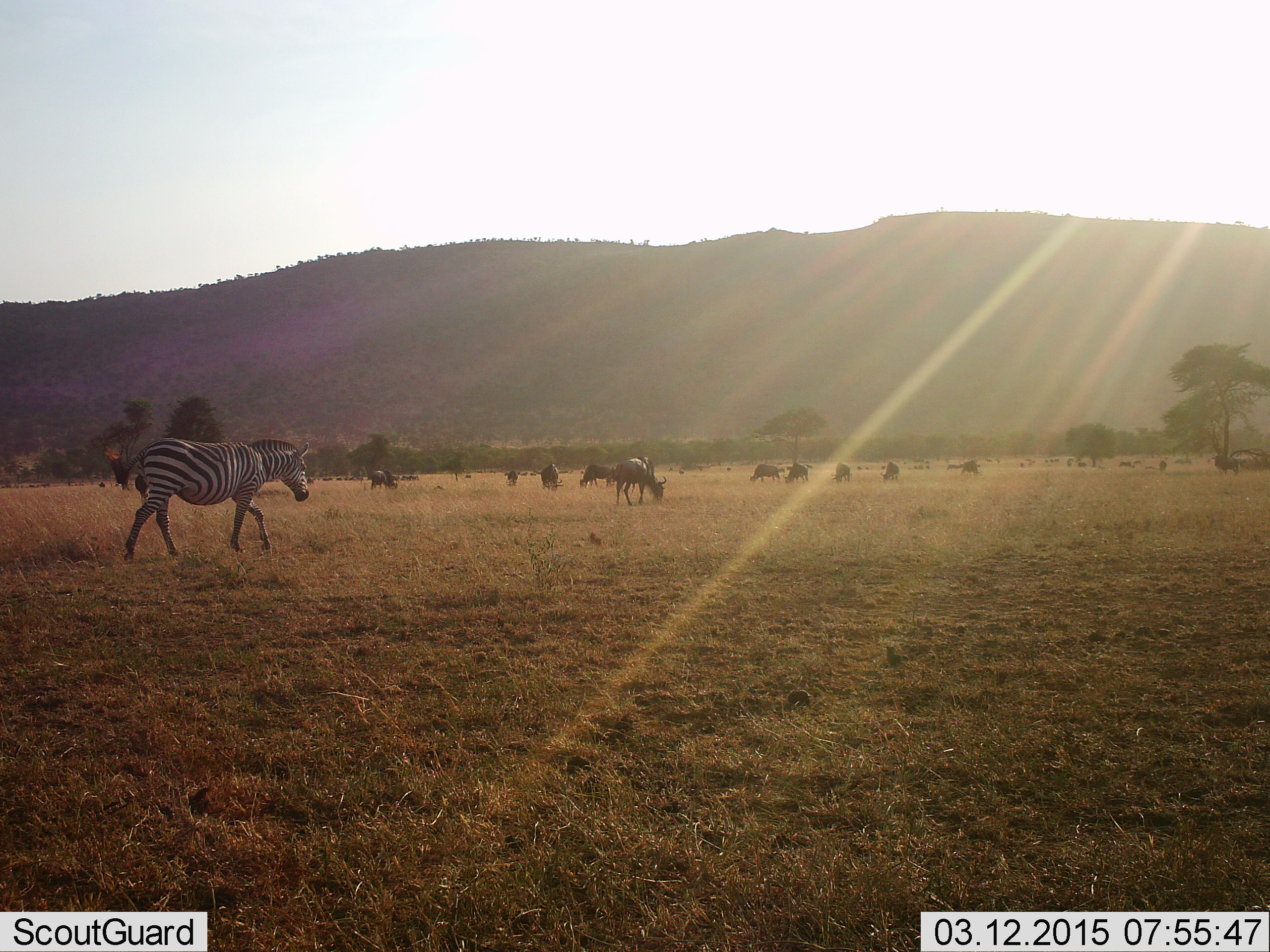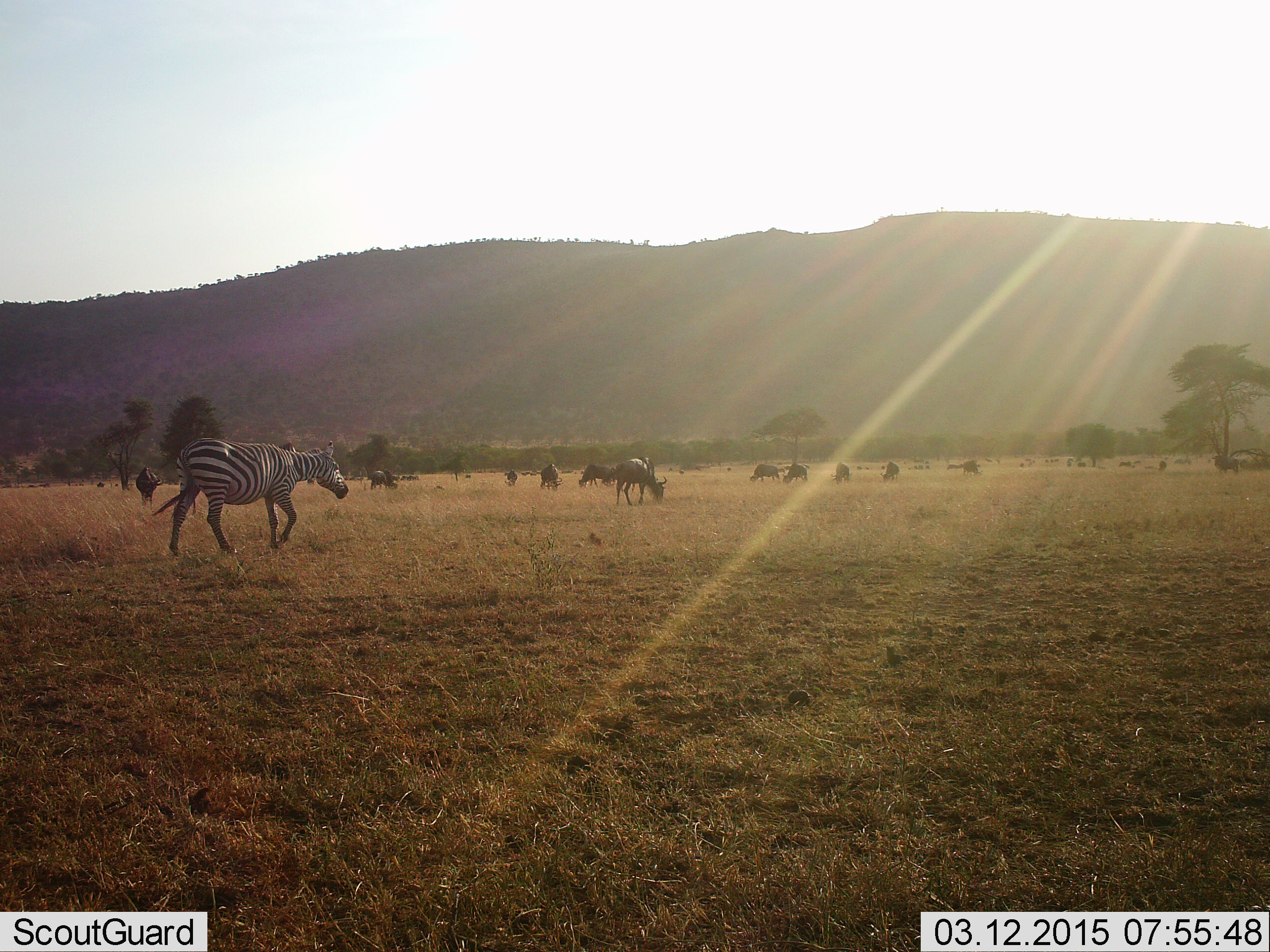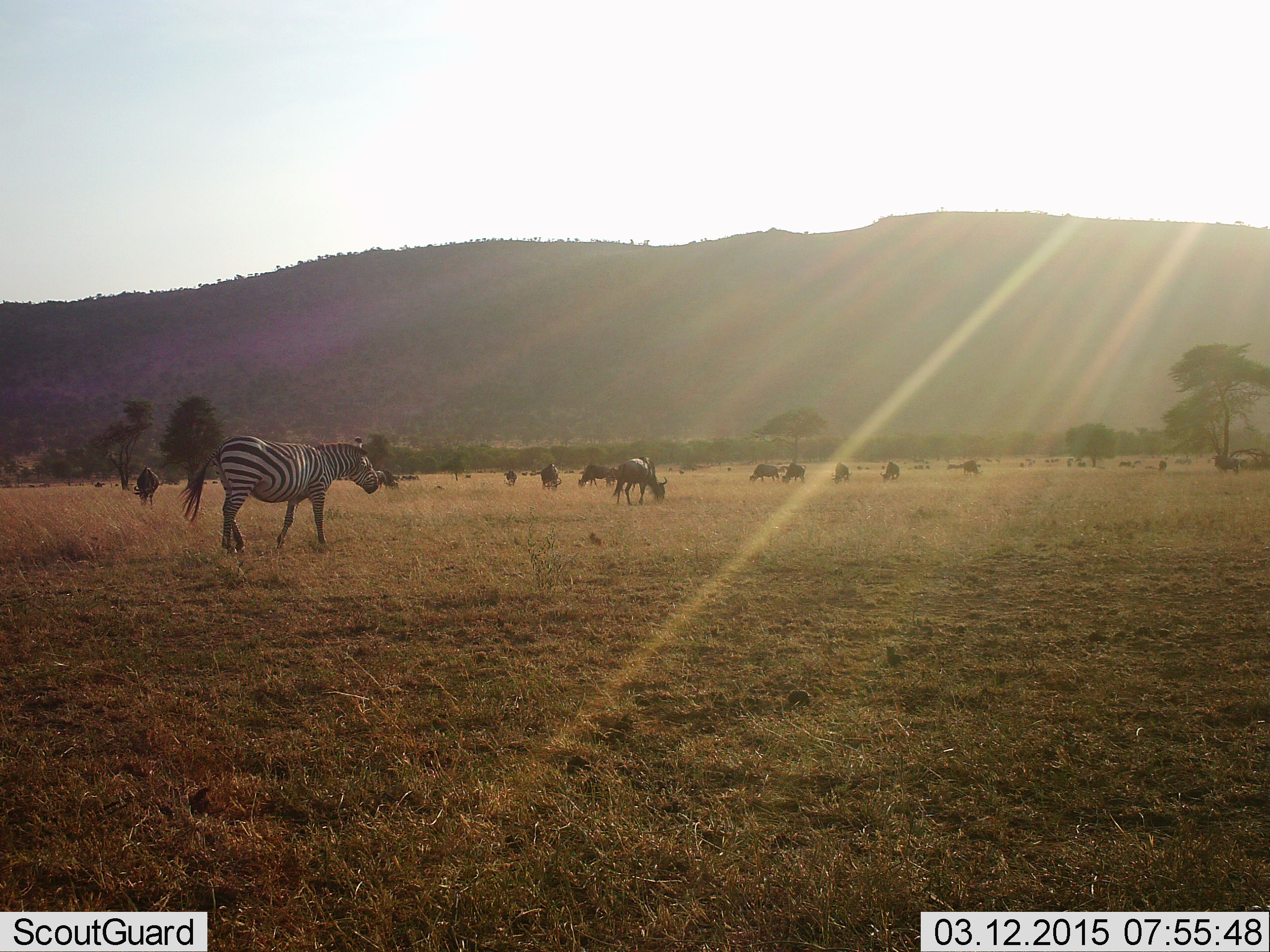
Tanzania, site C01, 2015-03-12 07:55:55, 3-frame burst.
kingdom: Animalia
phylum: Chordata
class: Mammalia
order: Artiodactyla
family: Bovidae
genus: Connochaetes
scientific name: Connochaetes taurinus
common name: blue wildebeest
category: wildebeest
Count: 11-50.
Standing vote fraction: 20%.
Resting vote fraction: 0%.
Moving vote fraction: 20%.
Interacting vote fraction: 0%.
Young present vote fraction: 0%.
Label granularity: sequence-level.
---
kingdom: Animalia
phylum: Chordata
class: Mammalia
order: Perissodactyla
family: Equidae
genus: Equus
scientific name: Equus quagga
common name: plains zebra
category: zebra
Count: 1.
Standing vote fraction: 15%.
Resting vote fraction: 0%.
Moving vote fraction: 100%.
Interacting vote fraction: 0%.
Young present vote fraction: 0%.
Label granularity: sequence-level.